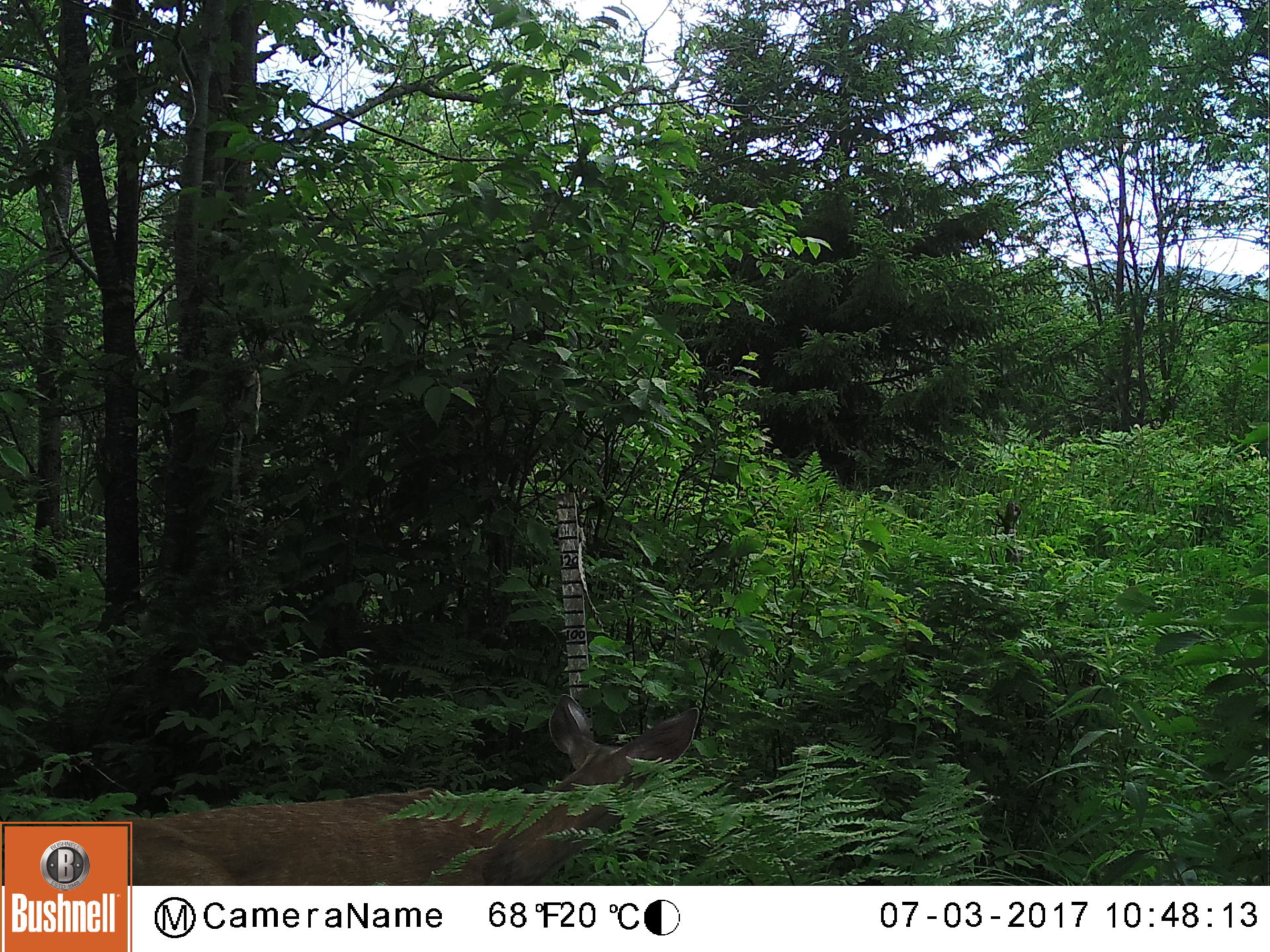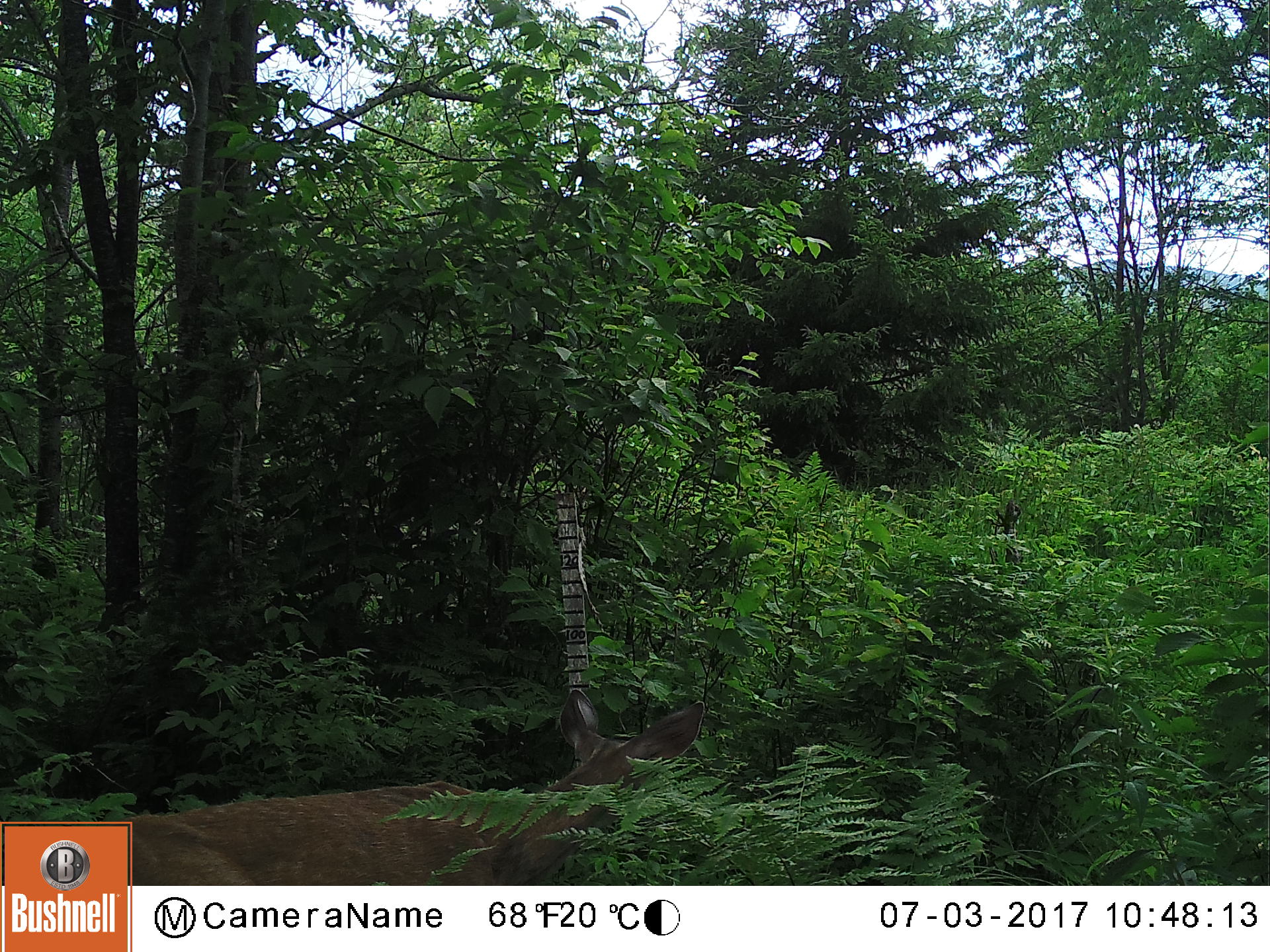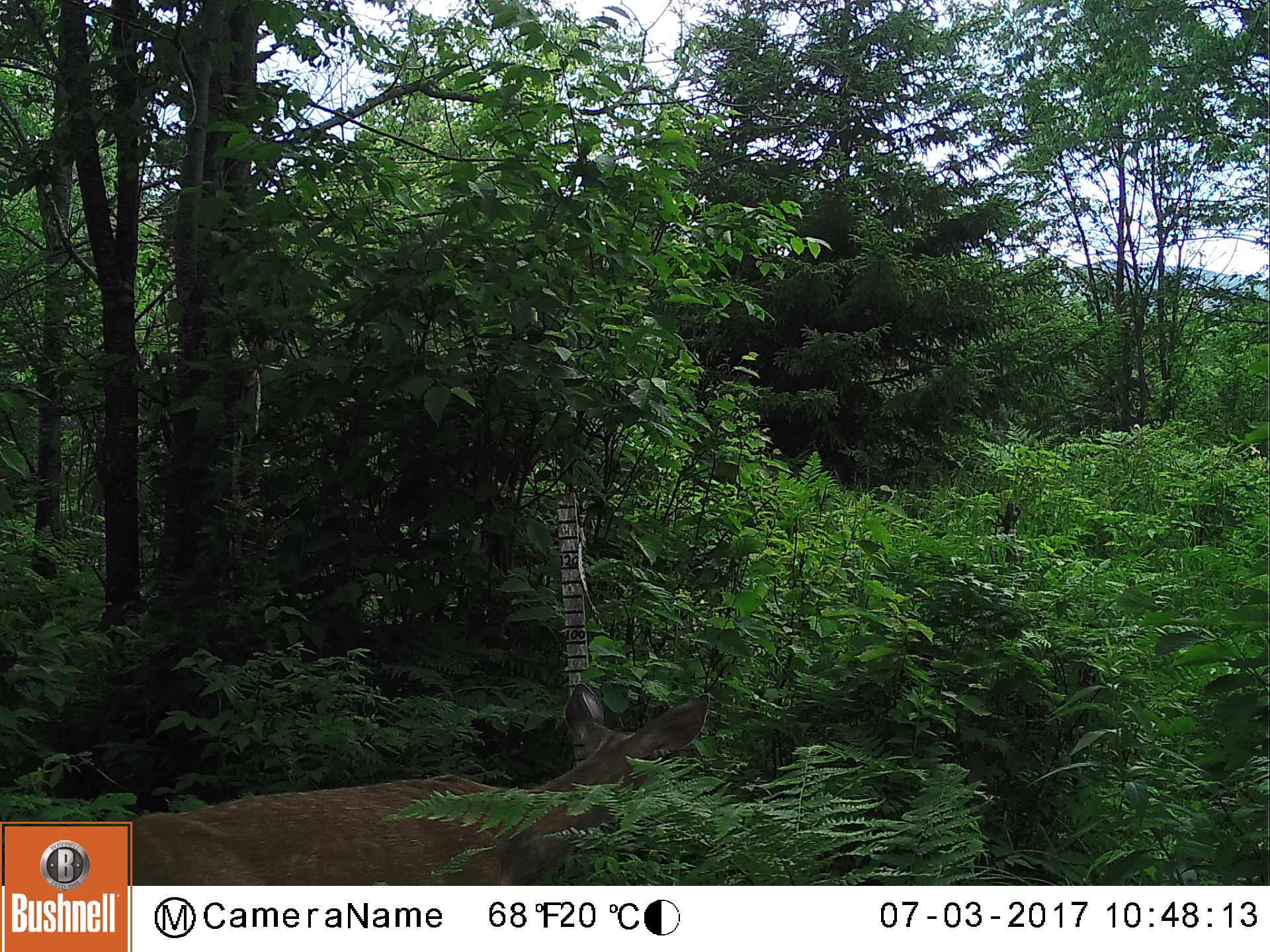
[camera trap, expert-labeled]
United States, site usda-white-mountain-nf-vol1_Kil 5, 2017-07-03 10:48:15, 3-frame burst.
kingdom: Animalia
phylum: Chordata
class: Mammalia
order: Artiodactyla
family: Cervidae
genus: Odocoileus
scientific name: Odocoileus virginianus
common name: white-tailed deer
White-tailed deer (Odocoileus virginianus).